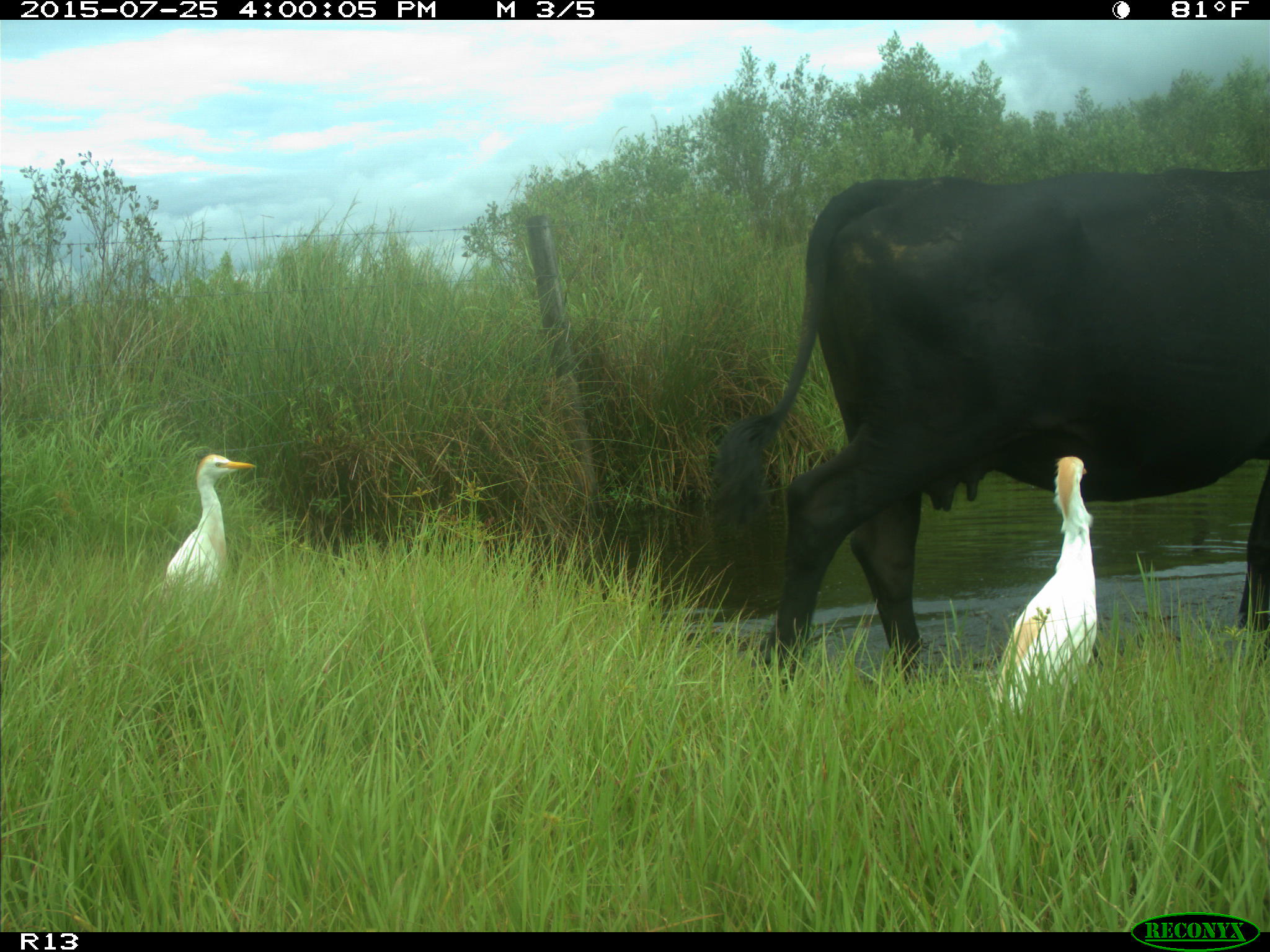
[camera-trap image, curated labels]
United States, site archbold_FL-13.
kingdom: Animalia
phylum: Chordata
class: Mammalia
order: Artiodactyla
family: Bovidae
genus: Bos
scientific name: Bos taurus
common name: domestic cow